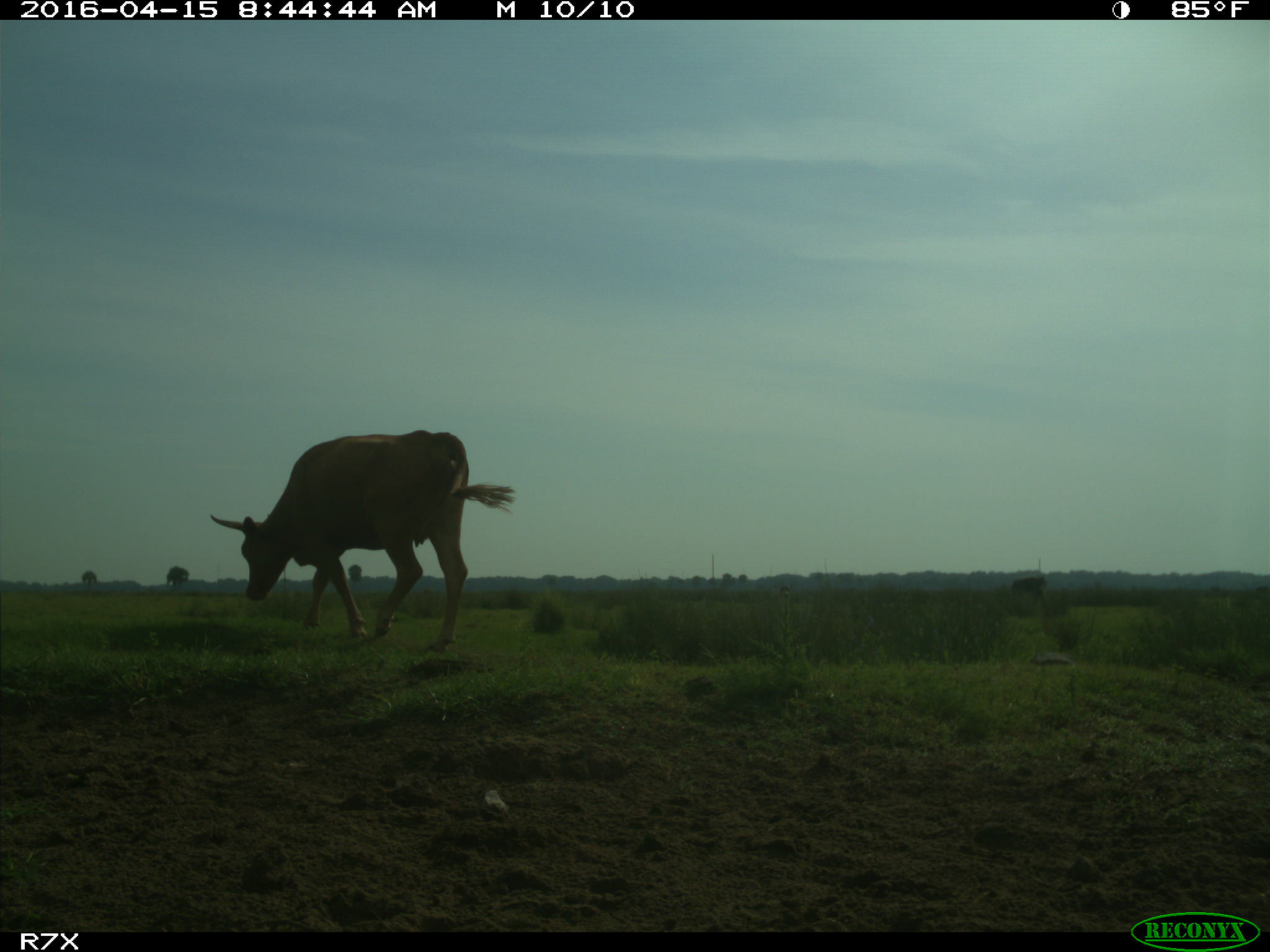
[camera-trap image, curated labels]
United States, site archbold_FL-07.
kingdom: Animalia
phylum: Chordata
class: Mammalia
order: Artiodactyla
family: Bovidae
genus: Bos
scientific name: Bos taurus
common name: domestic cow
Bos taurus (domestic cow).